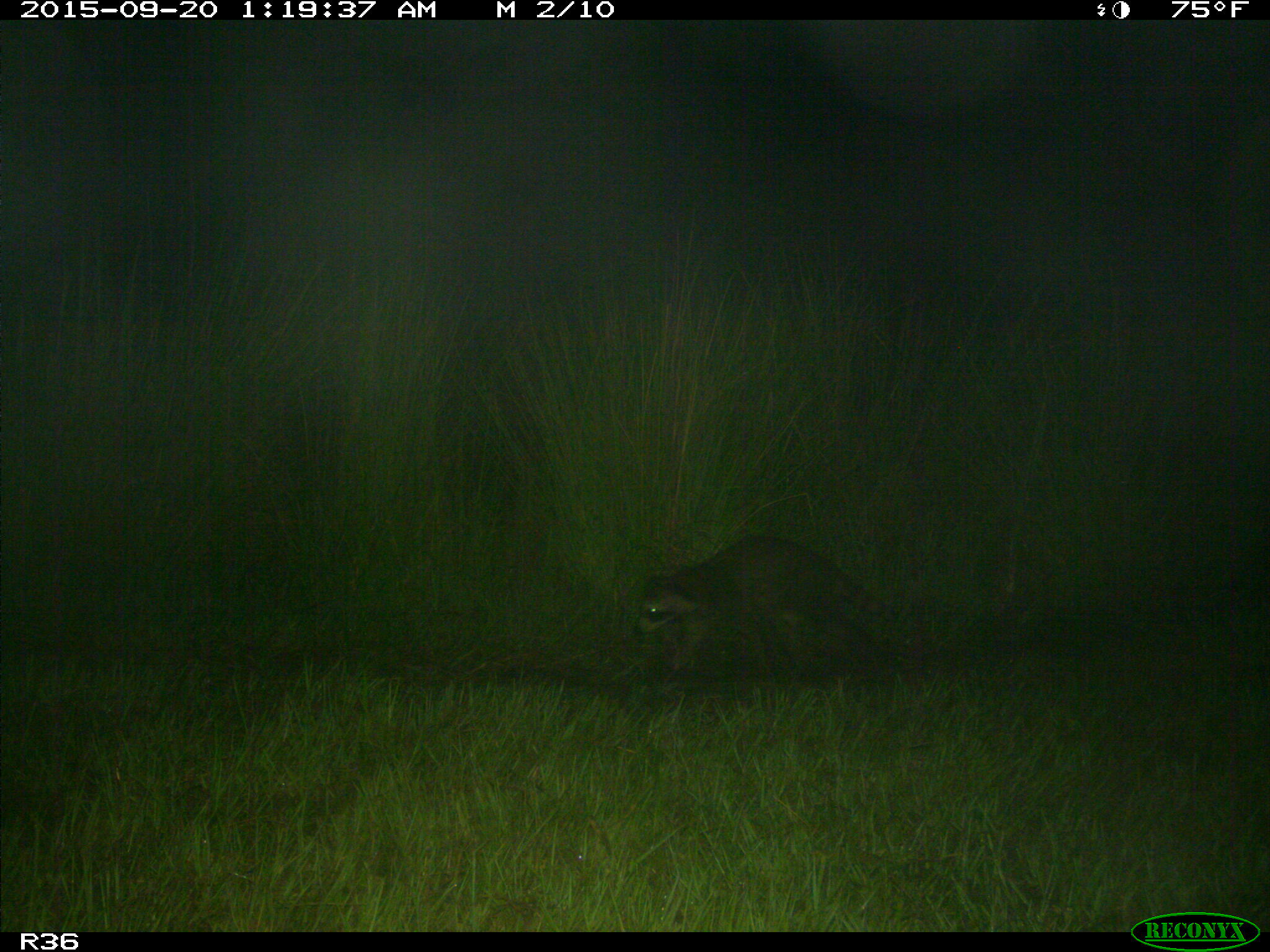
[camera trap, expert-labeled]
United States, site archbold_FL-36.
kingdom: Animalia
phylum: Chordata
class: Mammalia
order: Carnivora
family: Procyonidae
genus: Procyon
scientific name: Procyon lotor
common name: common raccoon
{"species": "Procyon lotor (common raccoon)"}